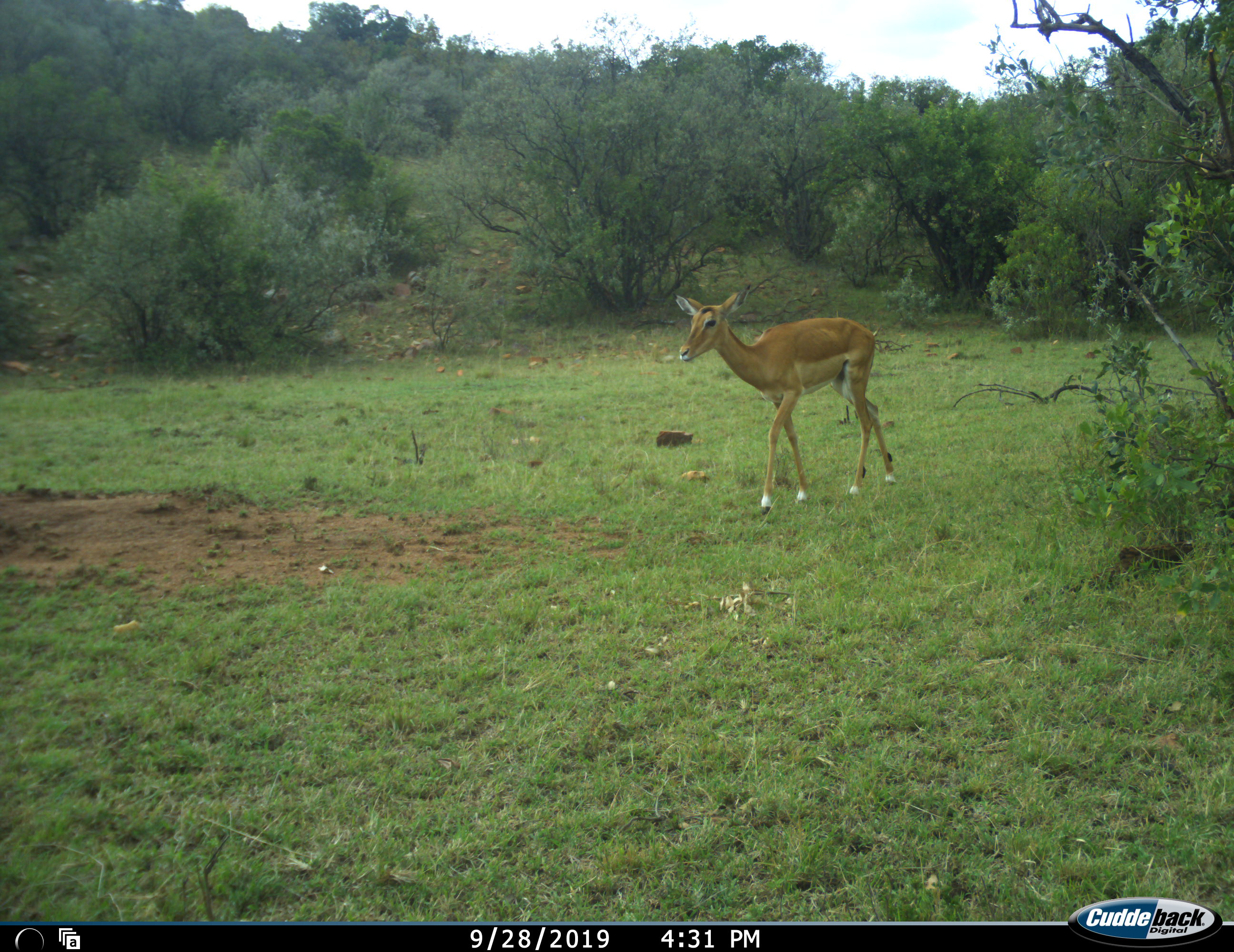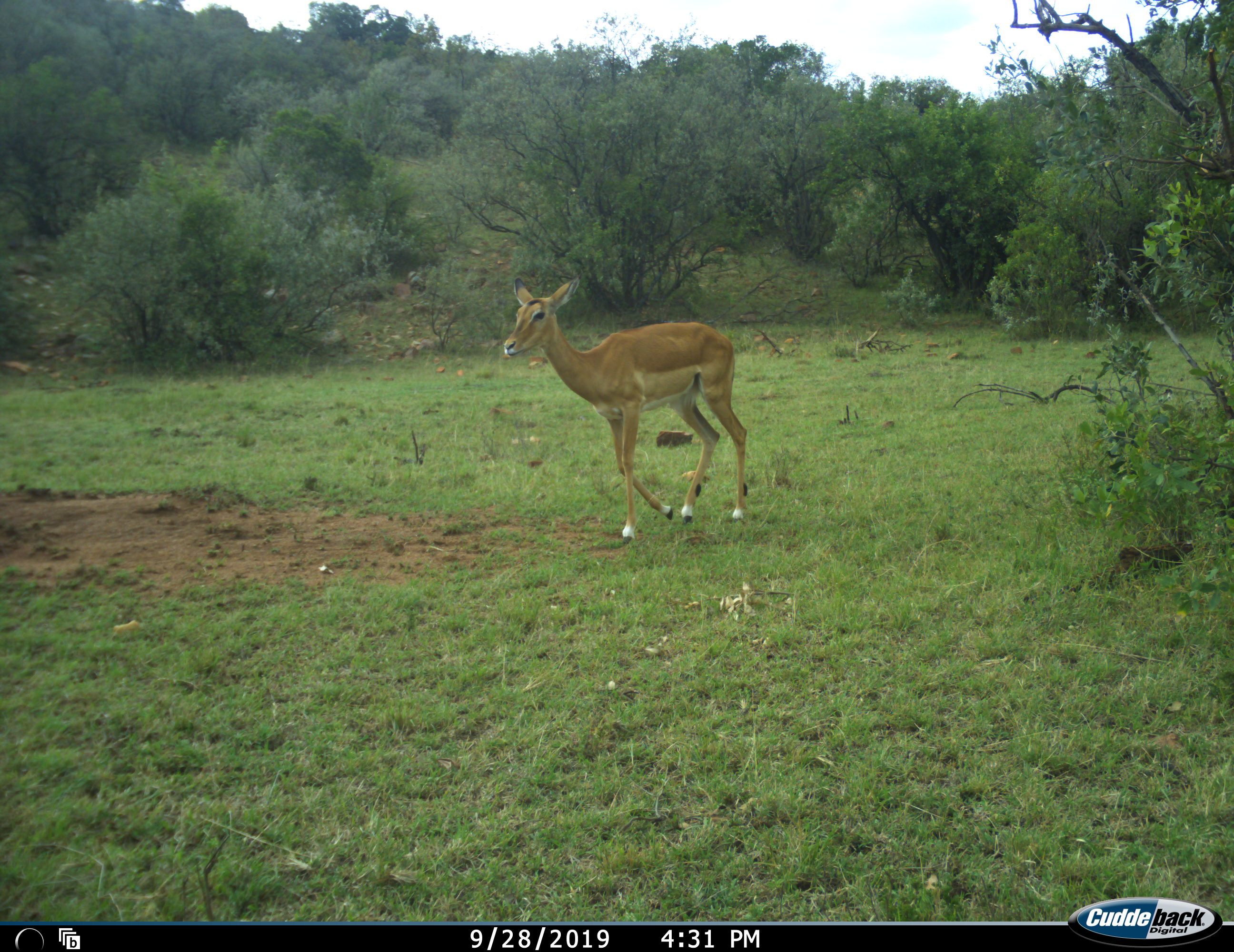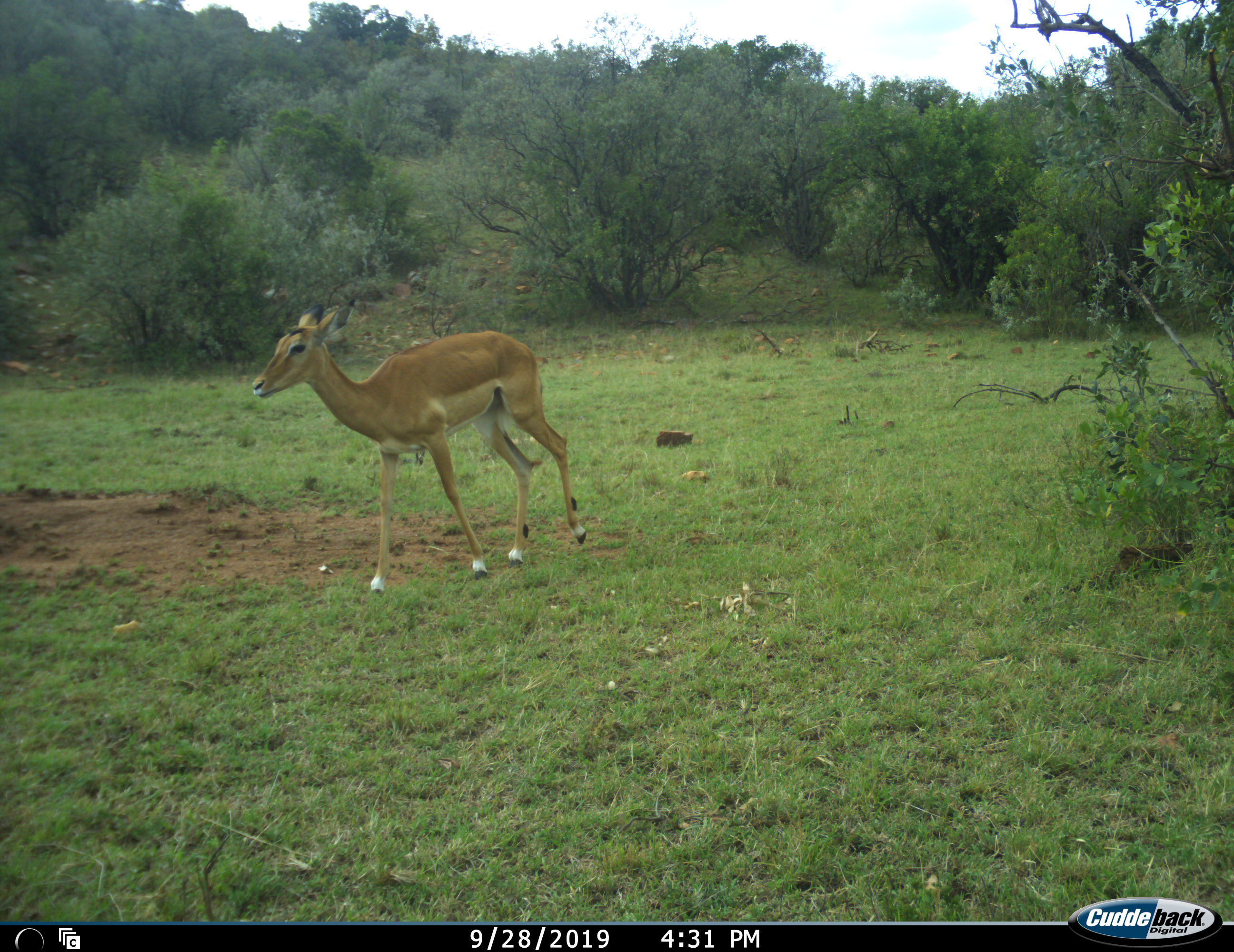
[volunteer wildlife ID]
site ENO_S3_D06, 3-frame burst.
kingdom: Animalia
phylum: Chordata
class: Mammalia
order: Artiodactyla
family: Bovidae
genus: Aepyceros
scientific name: Aepyceros melampus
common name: impala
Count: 1.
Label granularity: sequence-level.